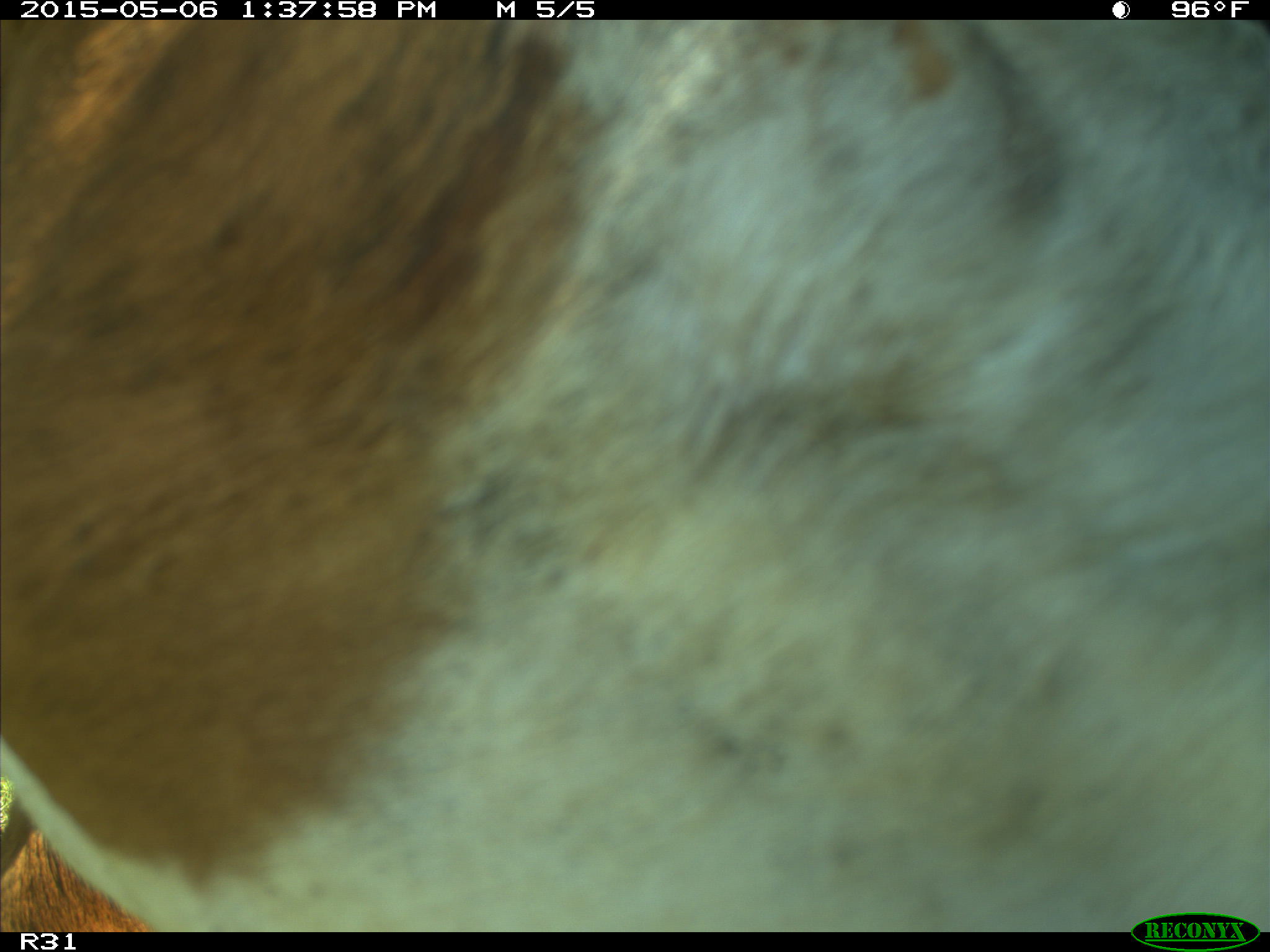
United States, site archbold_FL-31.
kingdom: Animalia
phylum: Chordata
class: Mammalia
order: Artiodactyla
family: Bovidae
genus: Bos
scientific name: Bos taurus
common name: domestic cow